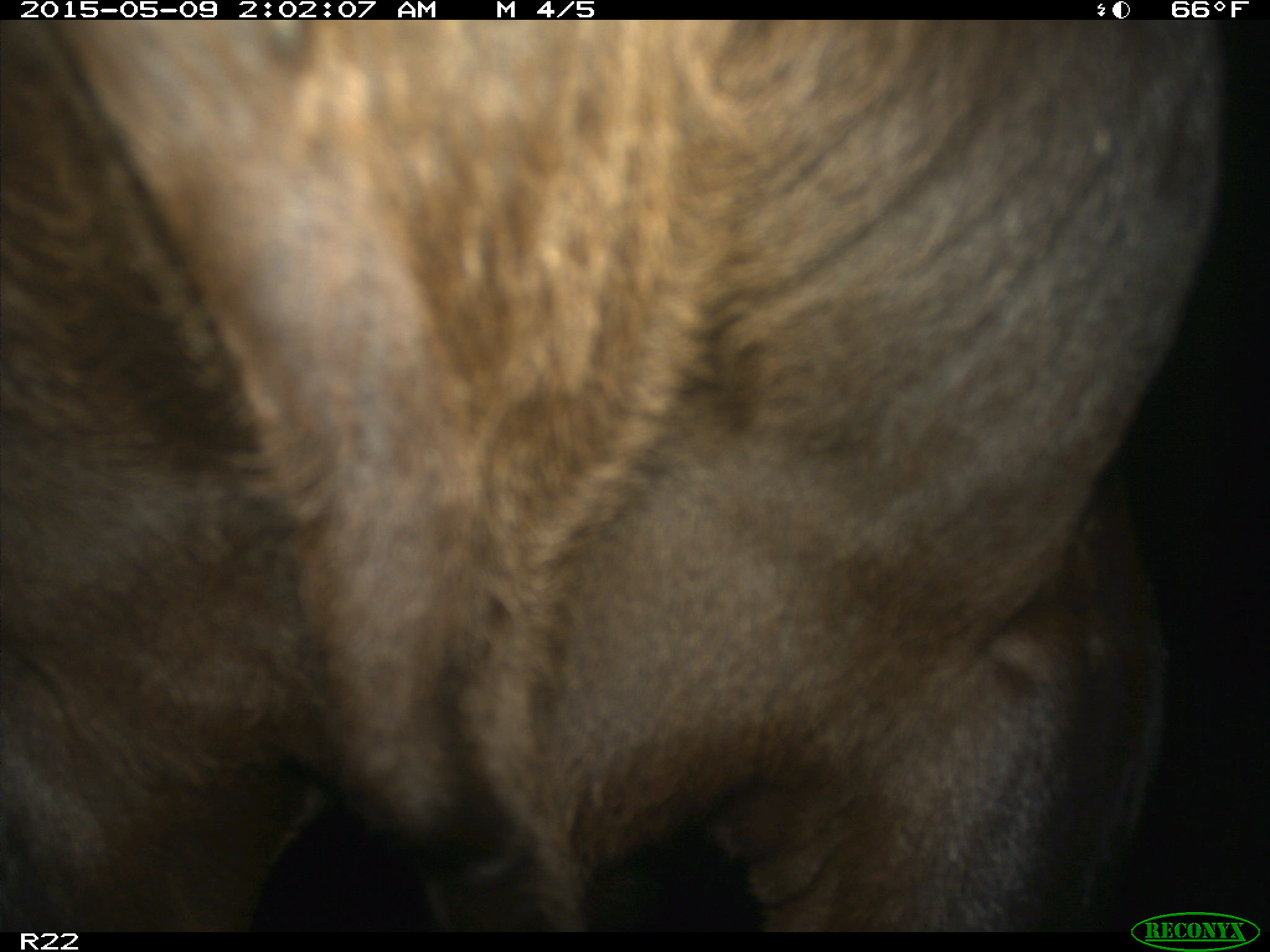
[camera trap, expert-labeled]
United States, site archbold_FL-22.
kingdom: Animalia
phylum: Chordata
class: Mammalia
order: Artiodactyla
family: Bovidae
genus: Bos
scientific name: Bos taurus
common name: domestic cow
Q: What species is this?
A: Bos taurus (domestic cow).